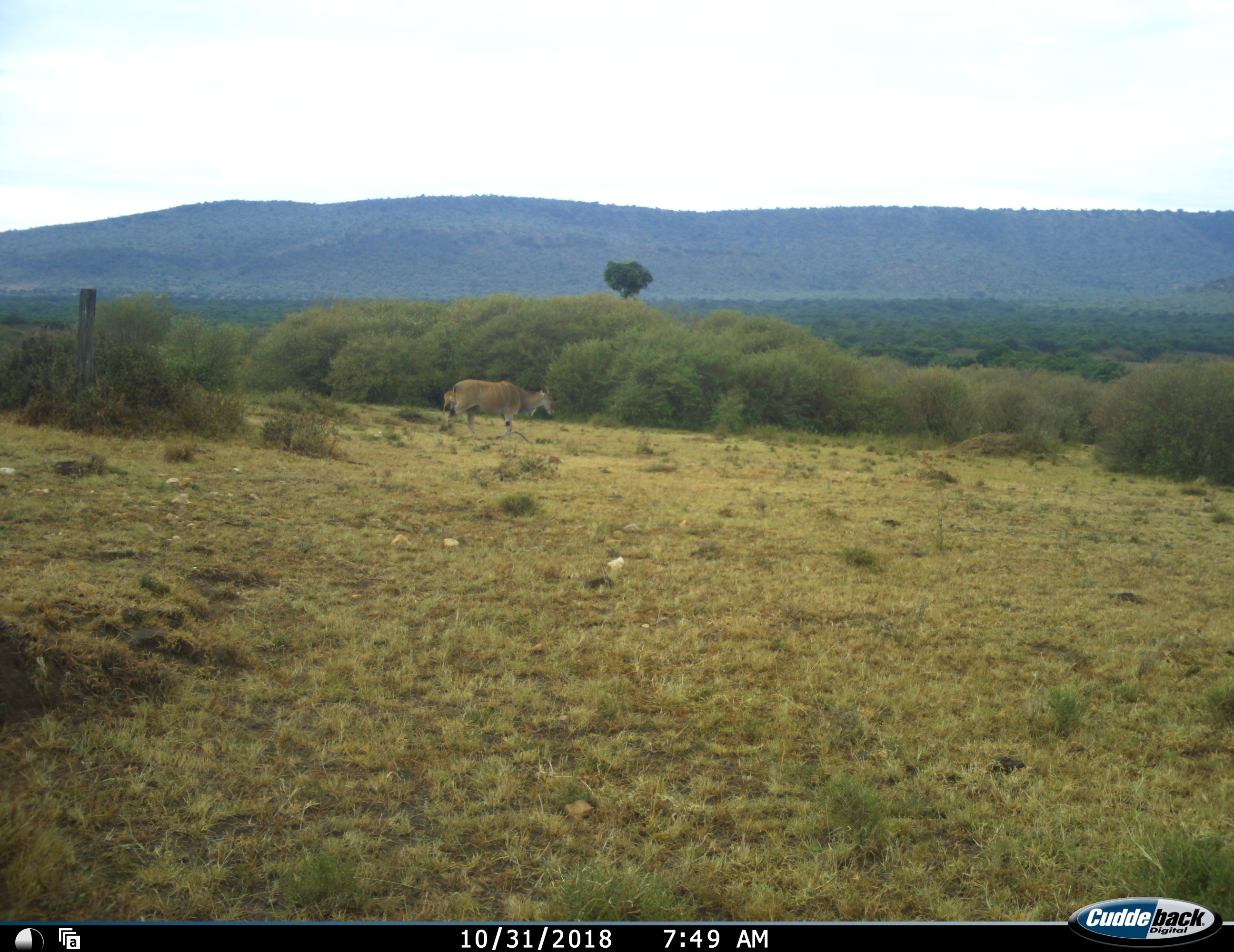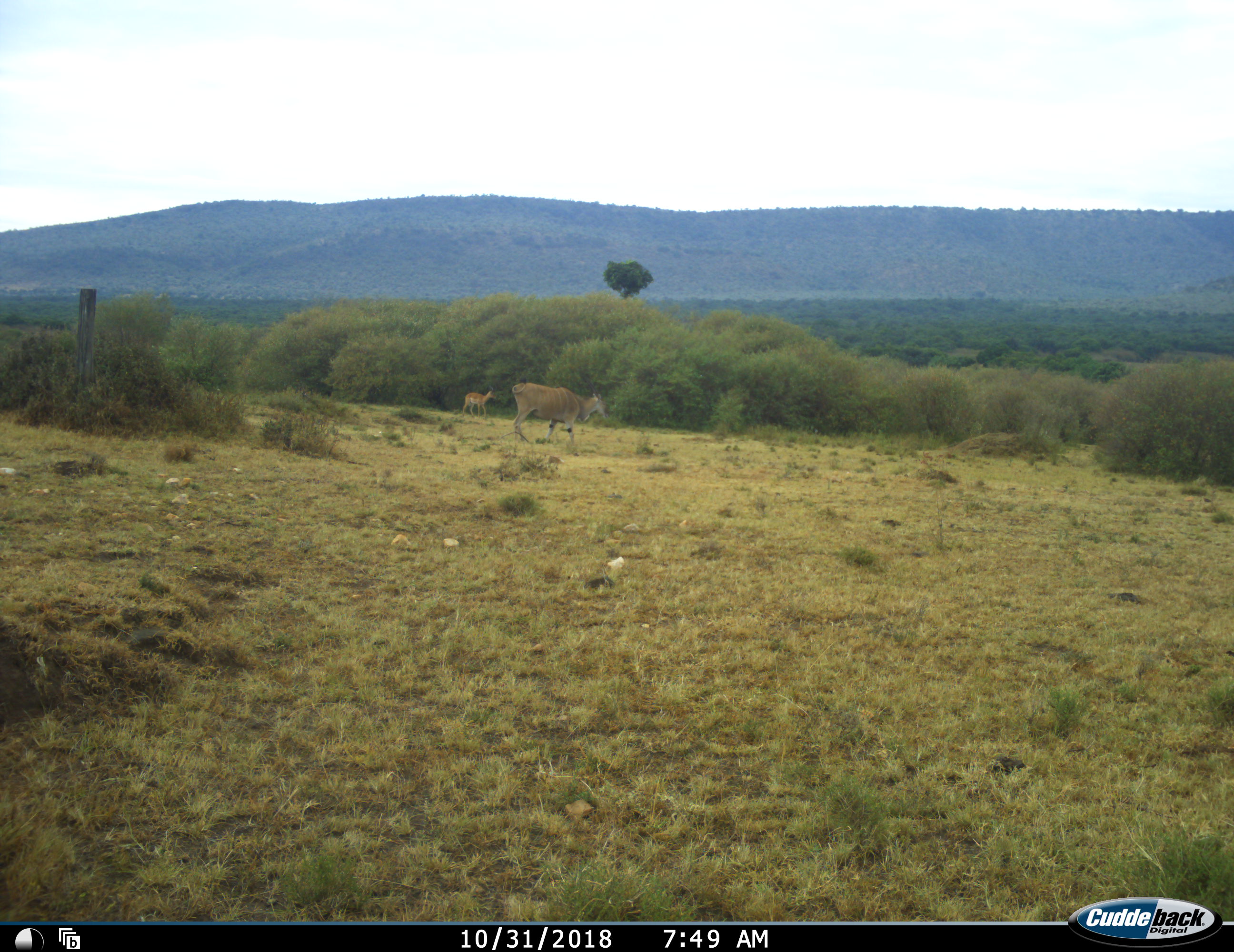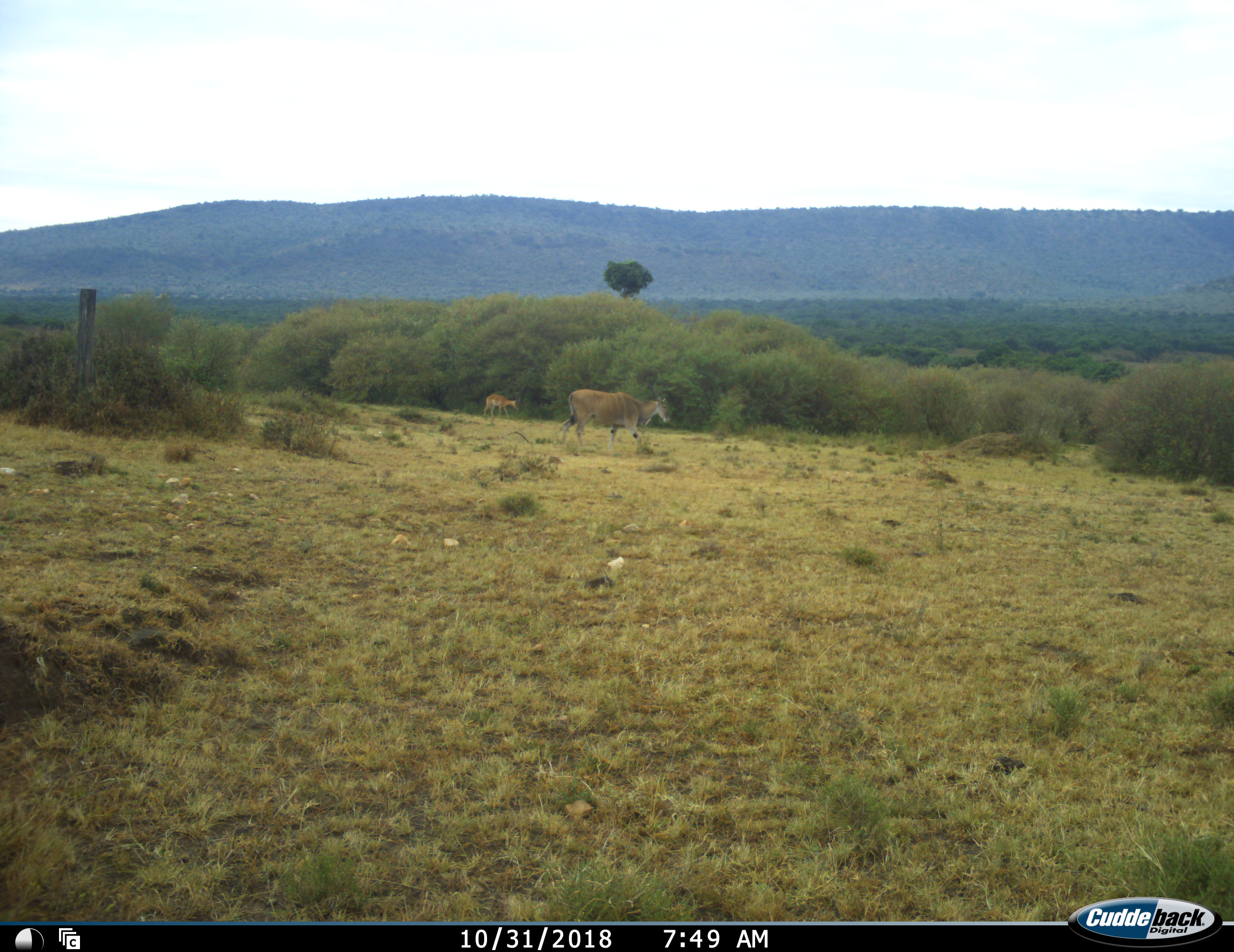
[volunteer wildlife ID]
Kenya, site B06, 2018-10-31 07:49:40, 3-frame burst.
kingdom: Animalia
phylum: Chordata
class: Mammalia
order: Artiodactyla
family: Bovidae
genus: Tragelaphus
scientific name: Tragelaphus oryx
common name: eland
Eland (Tragelaphus oryx), count 1. Behavior (volunteer vote fractions): standing 20%, resting 0%, moving 90%, interacting 0%. Young present (vote fraction): 0%. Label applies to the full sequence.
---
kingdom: Animalia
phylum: Chordata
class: Mammalia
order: Artiodactyla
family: Bovidae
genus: Aepyceros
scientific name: Aepyceros melampus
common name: impala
Impala (Aepyceros melampus), count 1. Behavior (volunteer vote fractions): standing 11%, resting 0%, moving 100%, interacting 0%. Young present (vote fraction): 0%. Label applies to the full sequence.